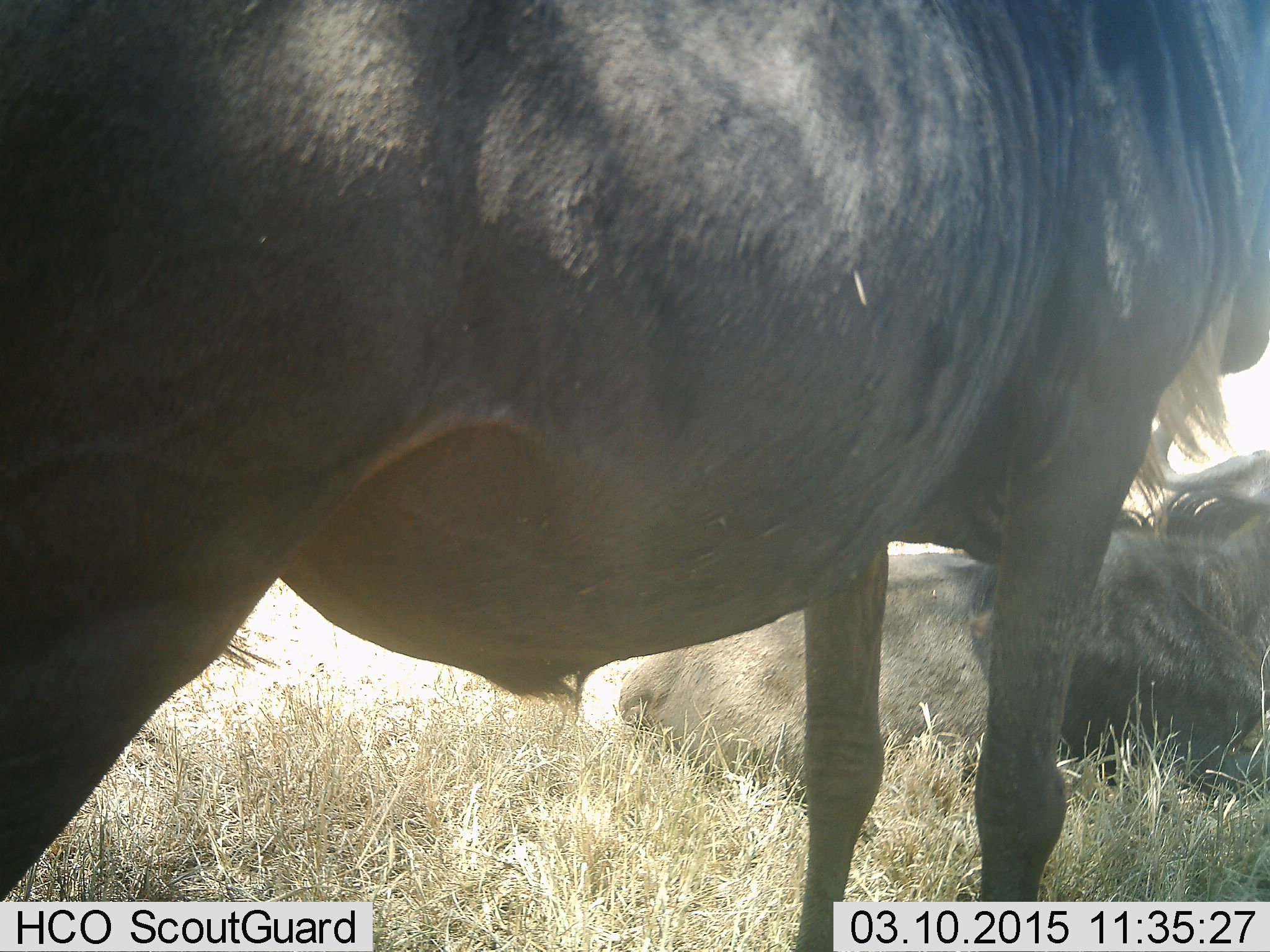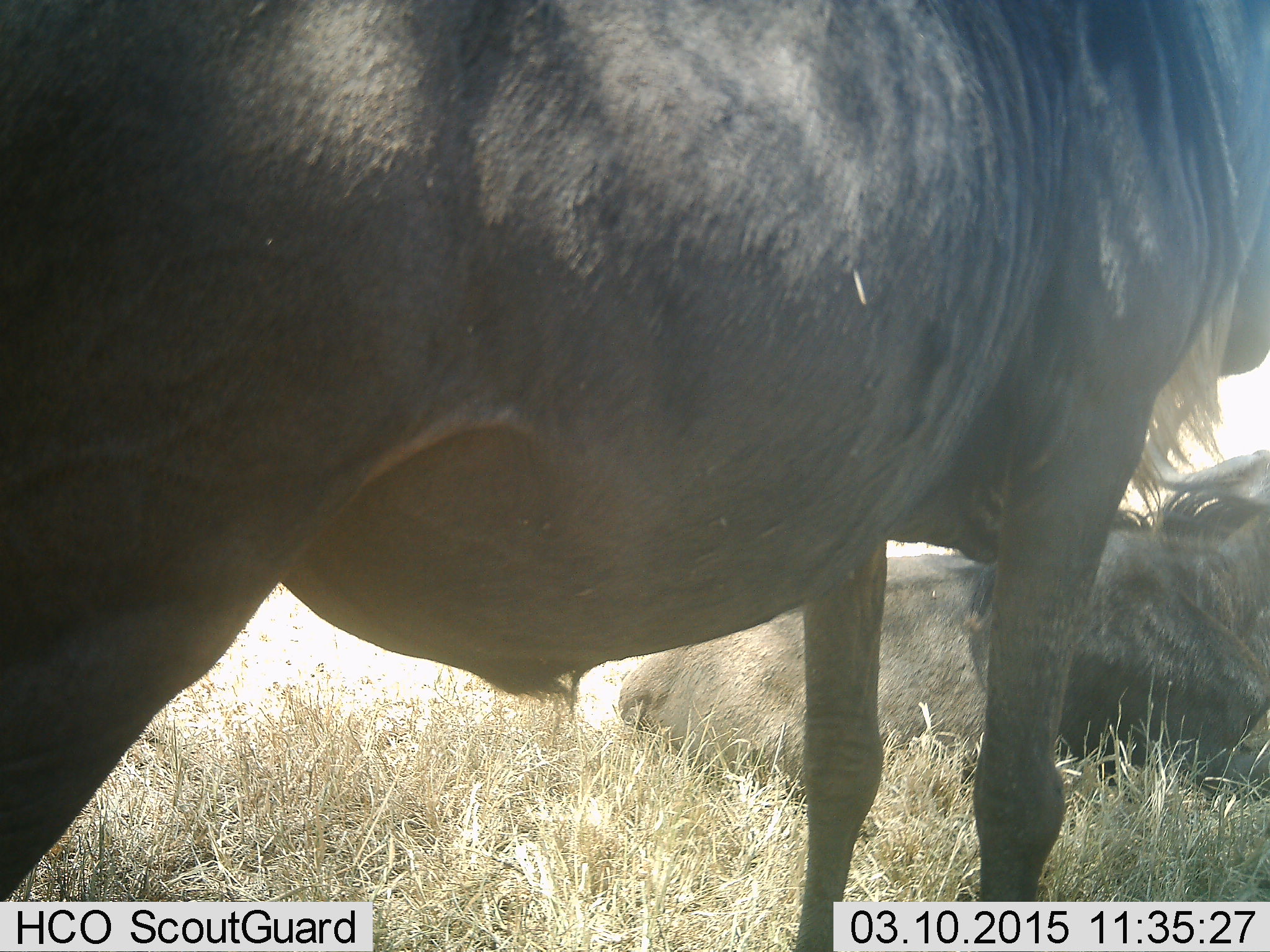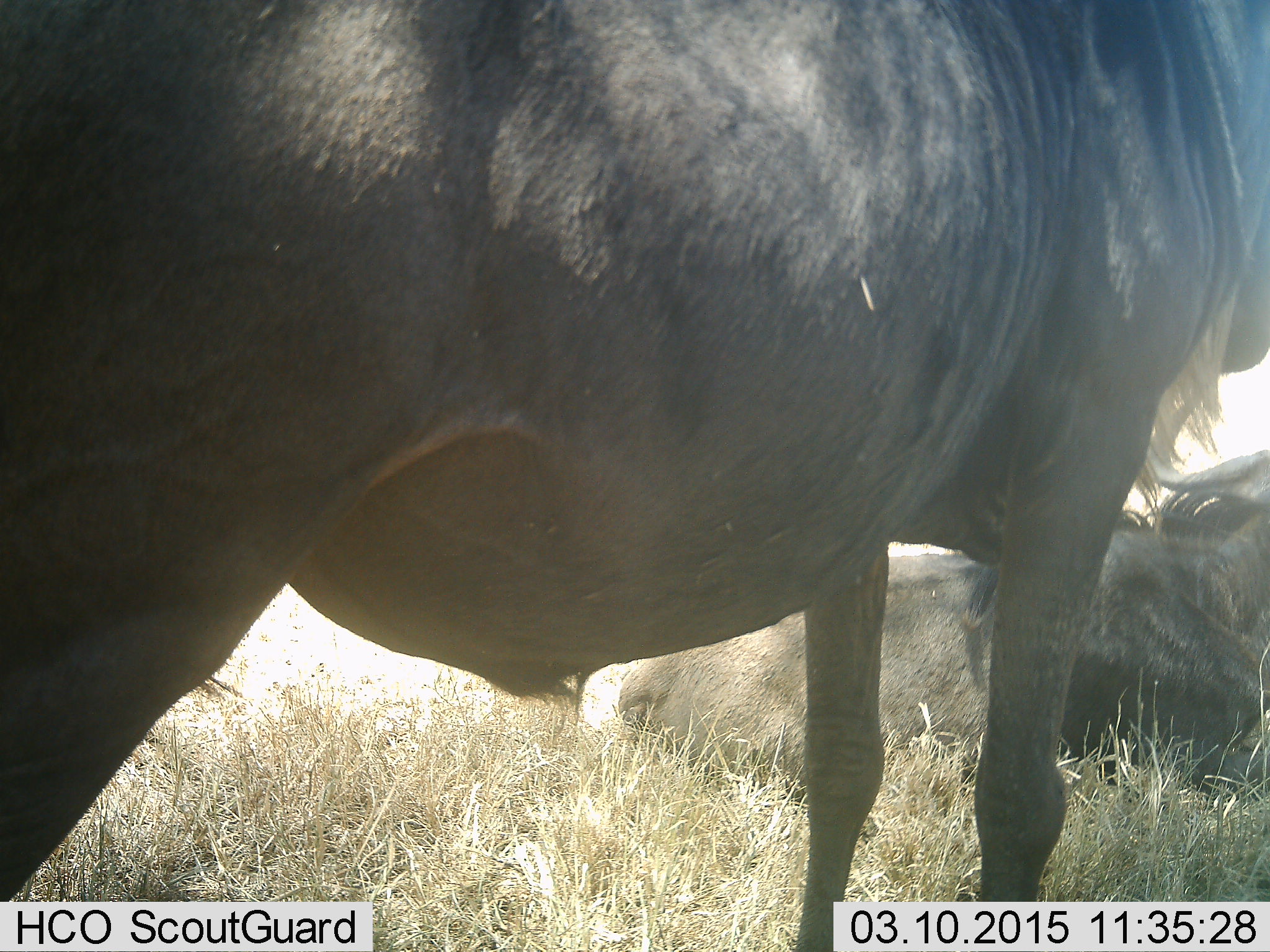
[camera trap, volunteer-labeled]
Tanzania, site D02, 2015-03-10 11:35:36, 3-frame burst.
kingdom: Animalia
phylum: Chordata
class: Mammalia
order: Artiodactyla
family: Bovidae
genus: Connochaetes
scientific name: Connochaetes taurinus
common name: blue wildebeest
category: wildebeest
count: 2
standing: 100%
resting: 100%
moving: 0%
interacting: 0%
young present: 0%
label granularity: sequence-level